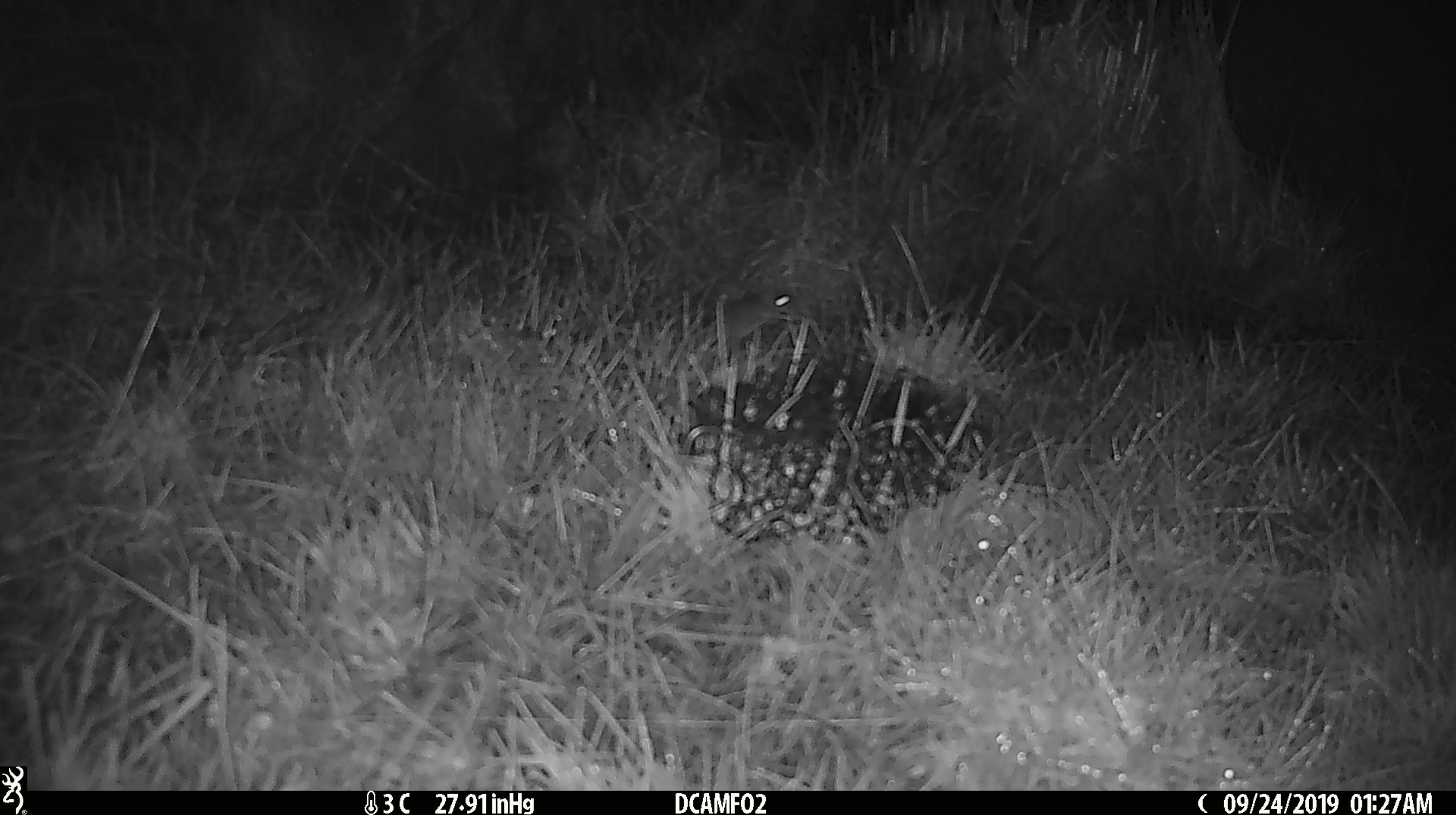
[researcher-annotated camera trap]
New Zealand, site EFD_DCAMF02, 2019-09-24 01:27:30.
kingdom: Animalia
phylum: Chordata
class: Mammalia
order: Rodentia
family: Muridae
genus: Mus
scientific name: Mus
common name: mouse